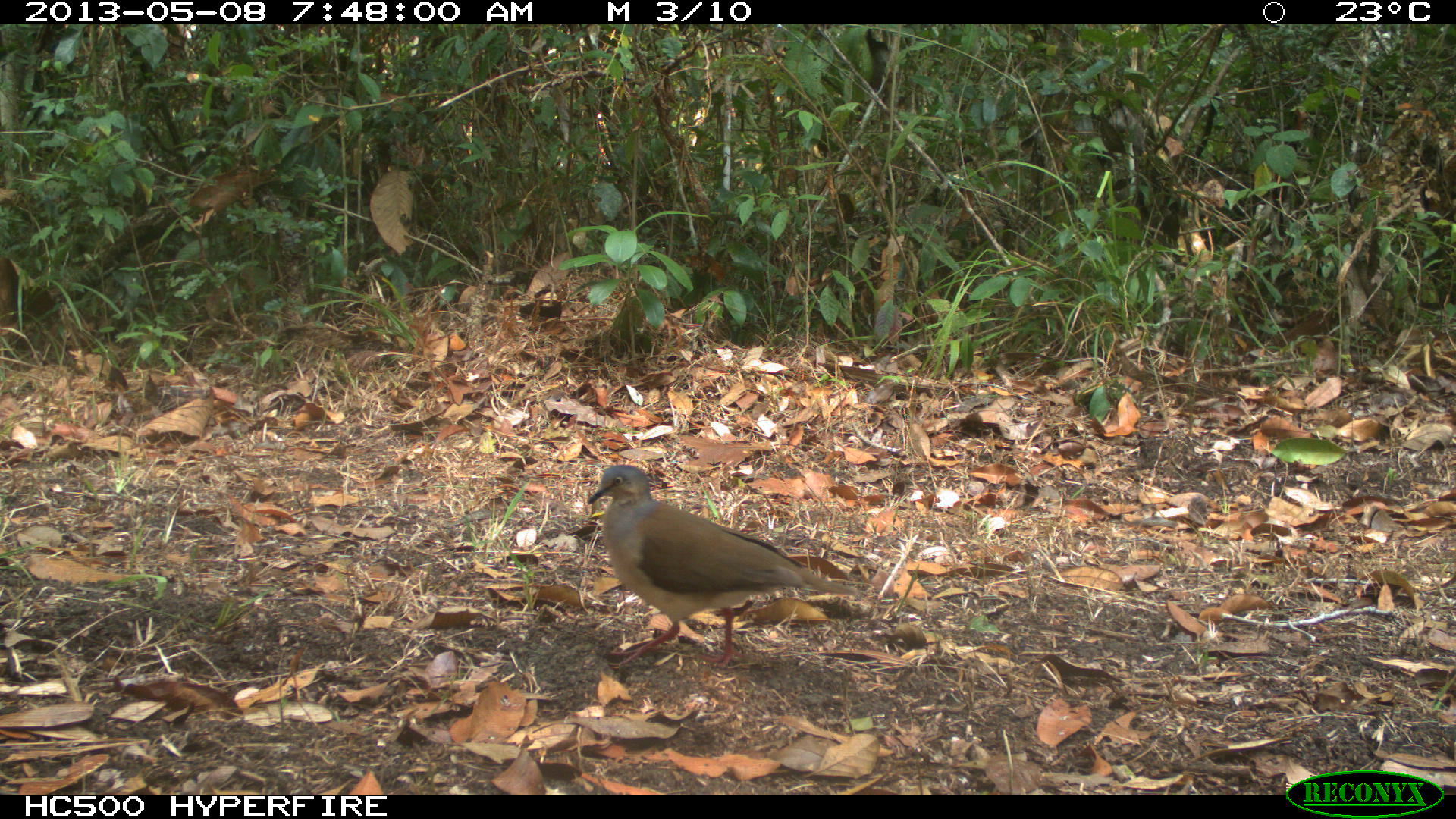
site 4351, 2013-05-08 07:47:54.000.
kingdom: Animalia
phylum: Chordata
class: Aves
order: Columbiformes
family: Columbidae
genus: Leptotila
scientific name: Leptotila plumbeiceps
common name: gray-headed dove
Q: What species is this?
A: Leptotila plumbeiceps (gray-headed dove).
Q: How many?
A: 1.